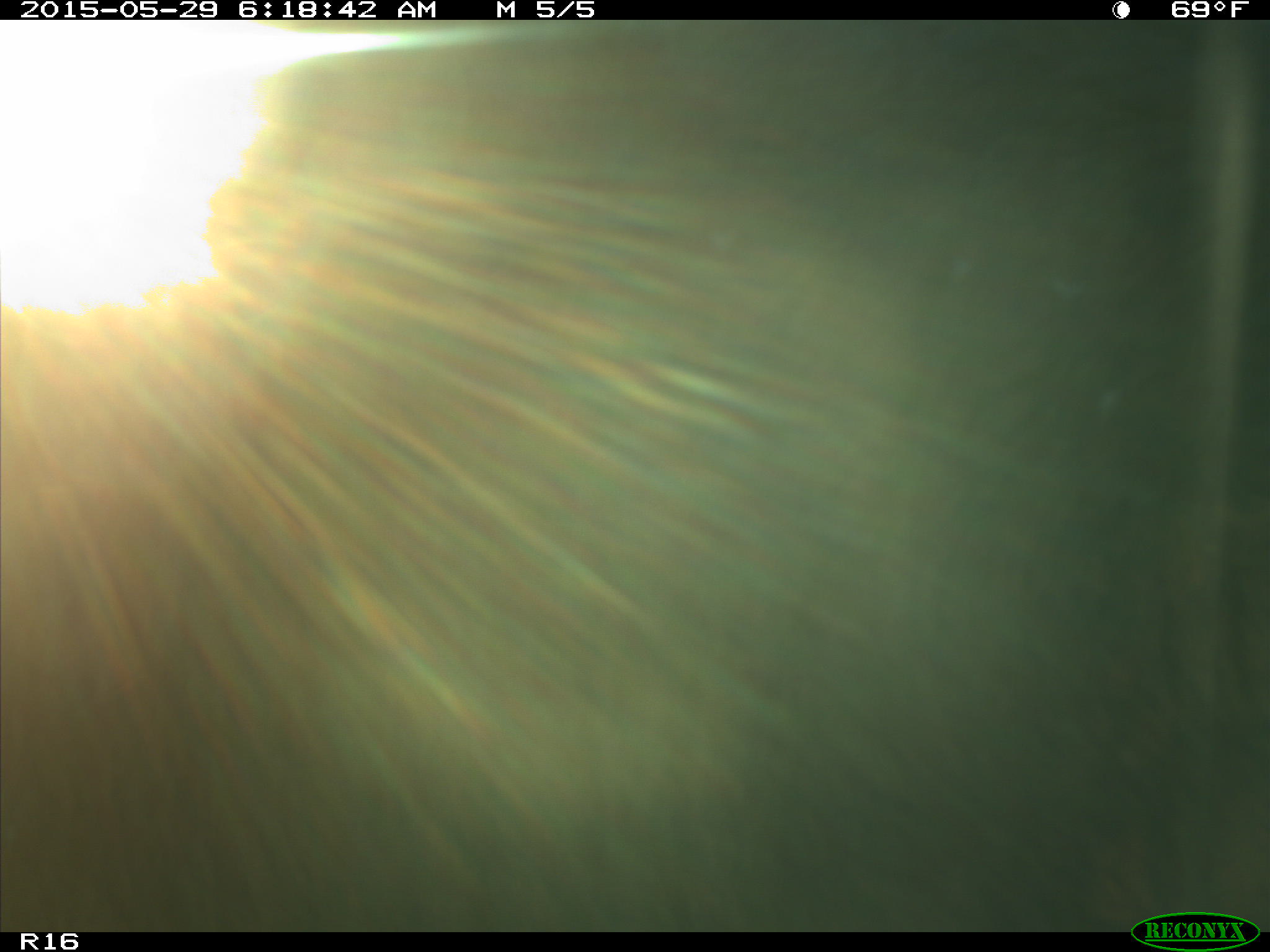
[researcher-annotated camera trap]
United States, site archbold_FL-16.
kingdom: Animalia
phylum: Chordata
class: Mammalia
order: Artiodactyla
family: Bovidae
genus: Bos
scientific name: Bos taurus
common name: domestic cow